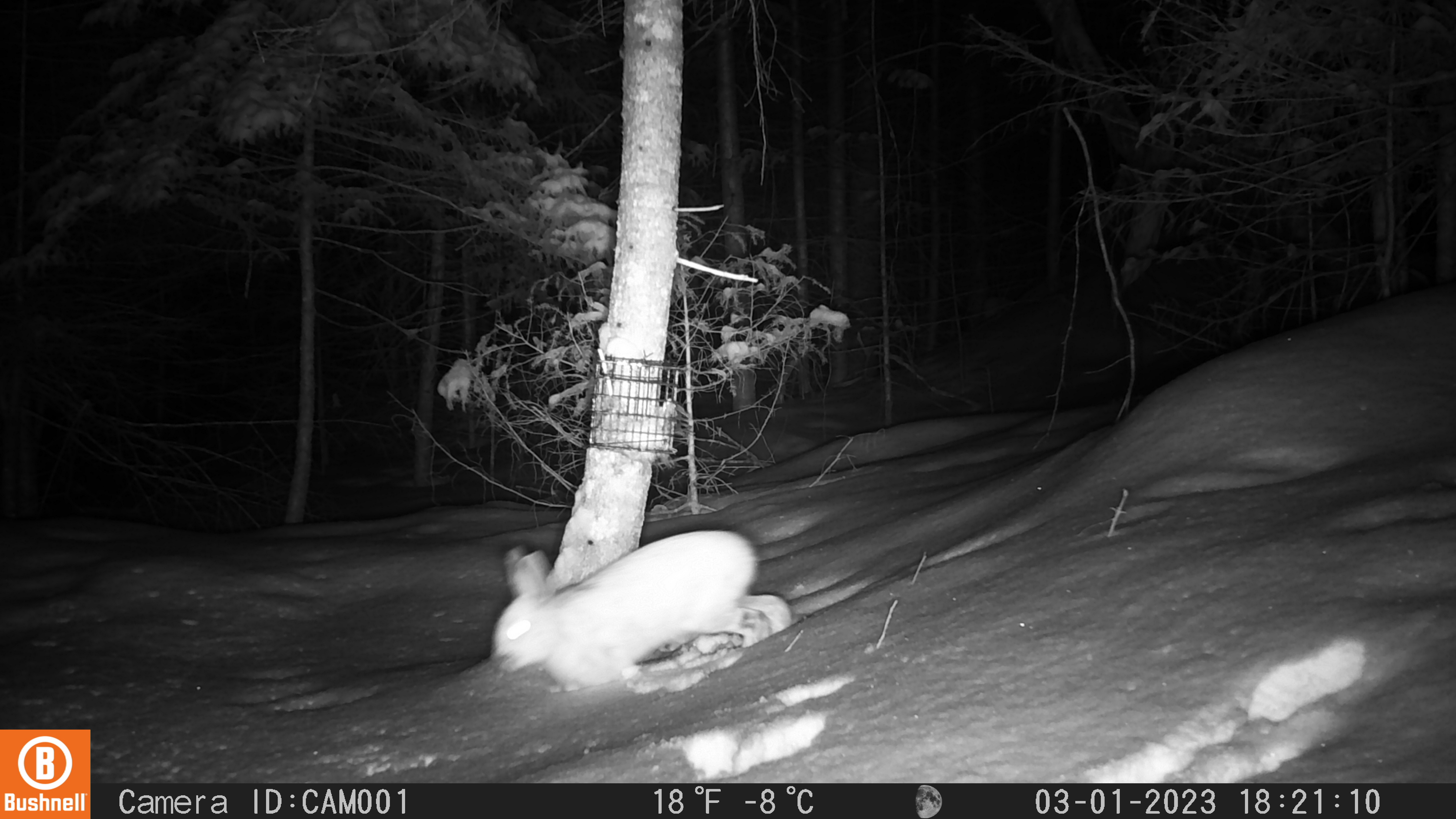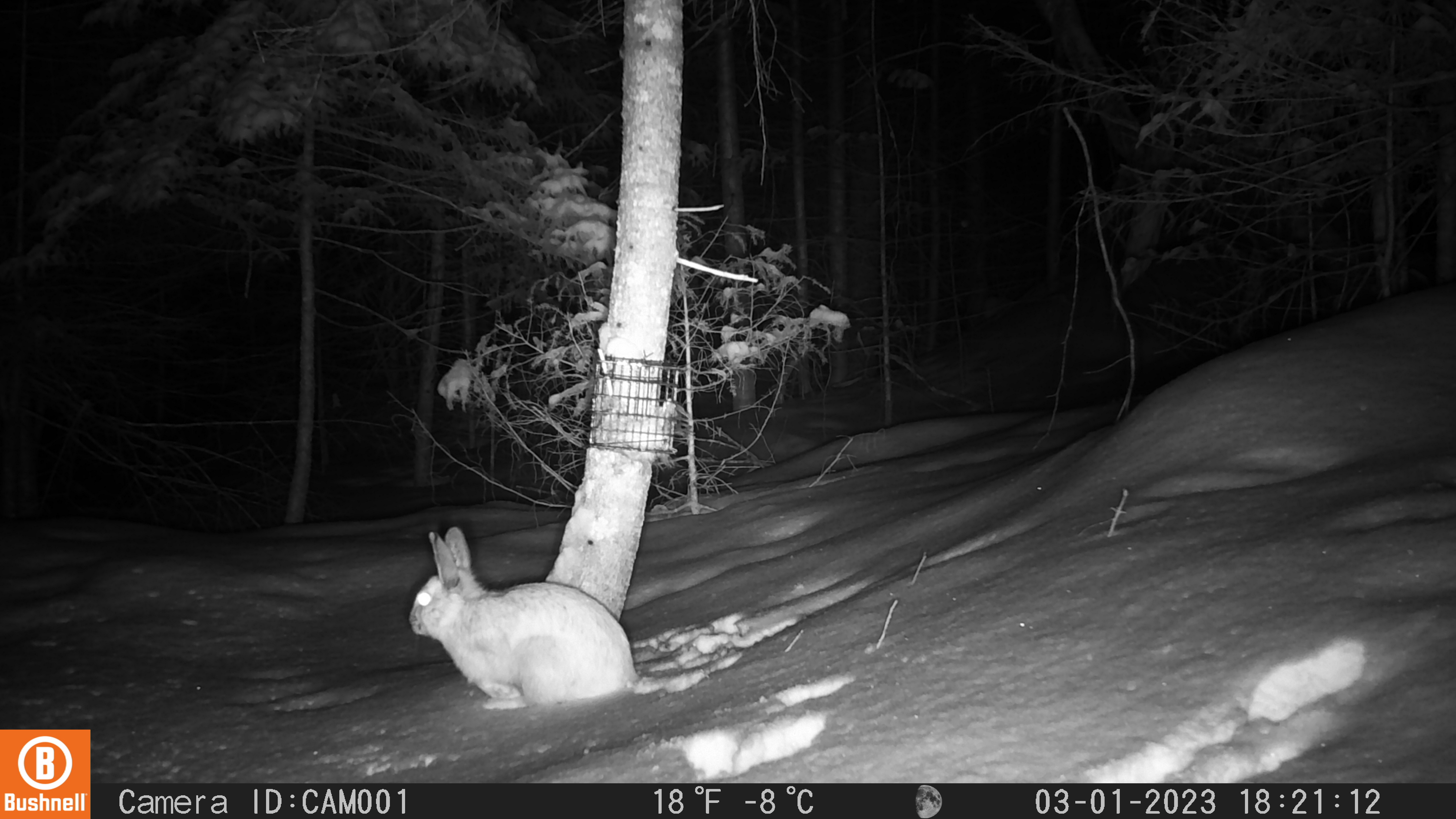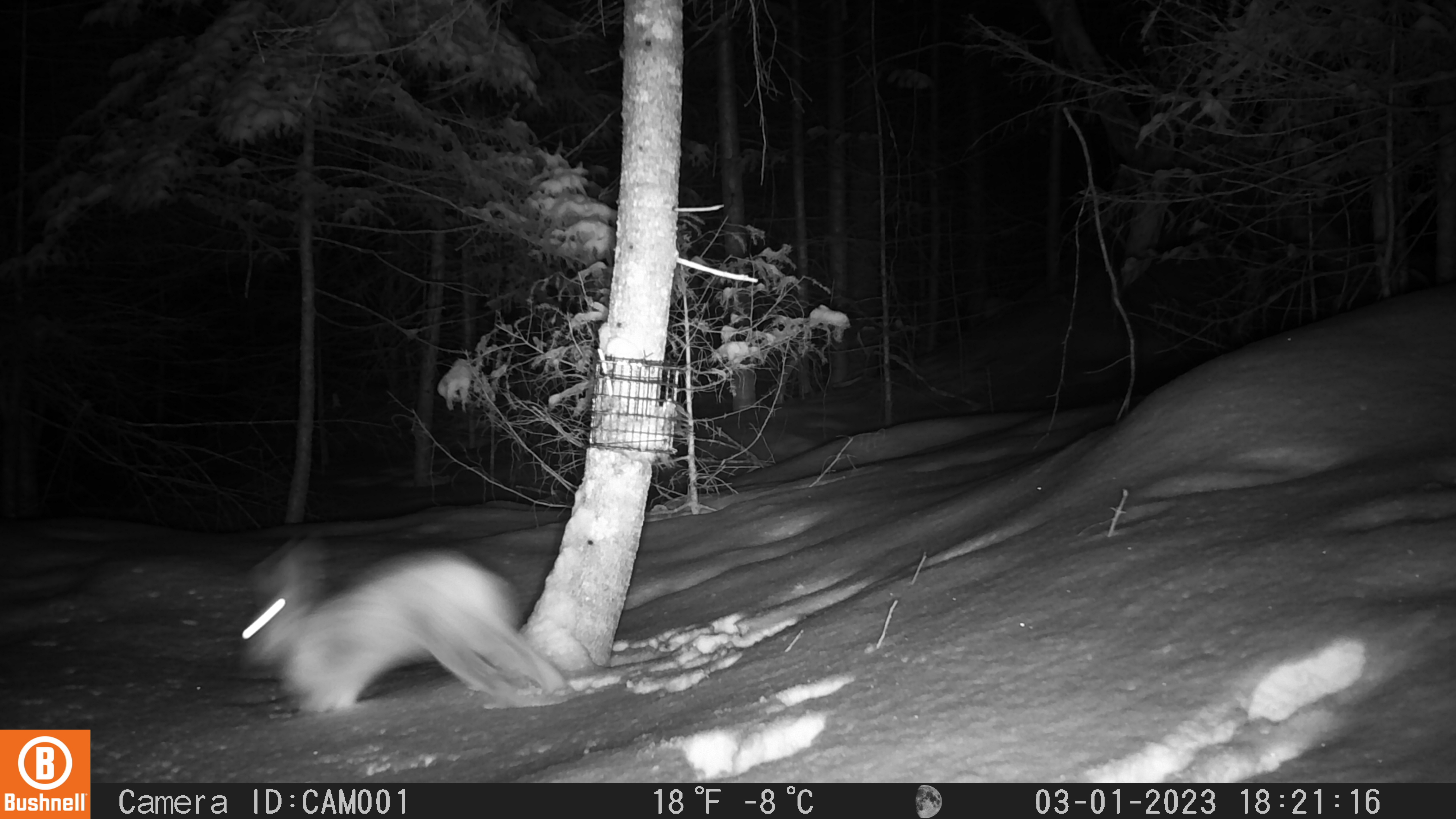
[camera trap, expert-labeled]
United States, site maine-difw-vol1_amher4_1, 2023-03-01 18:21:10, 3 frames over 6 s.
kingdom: Animalia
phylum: Chordata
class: Mammalia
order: Lagomorpha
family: Leporidae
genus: Lepus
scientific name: Lepus americanus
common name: snowshoe hare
Snowshoe hare (Lepus americanus).